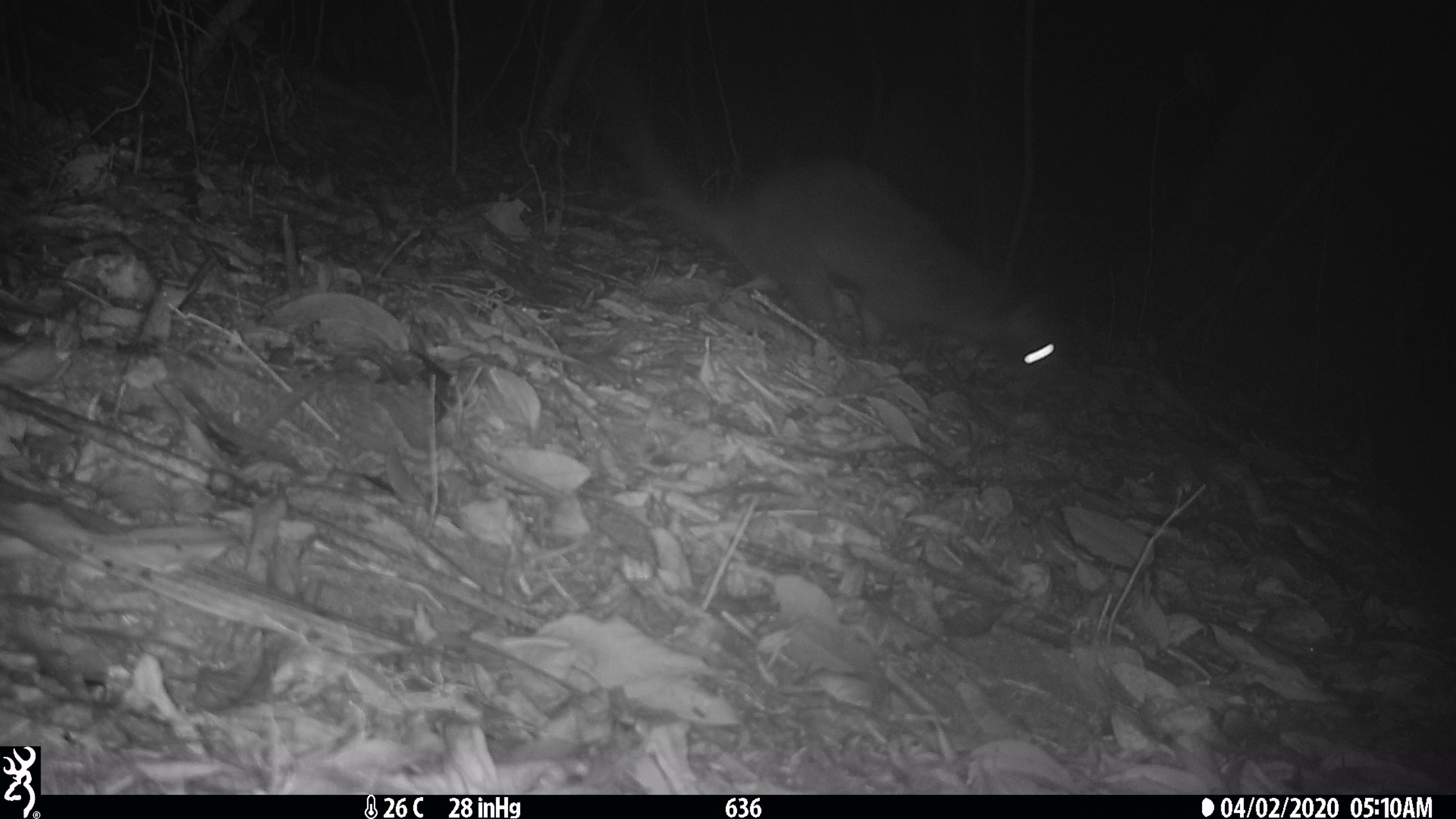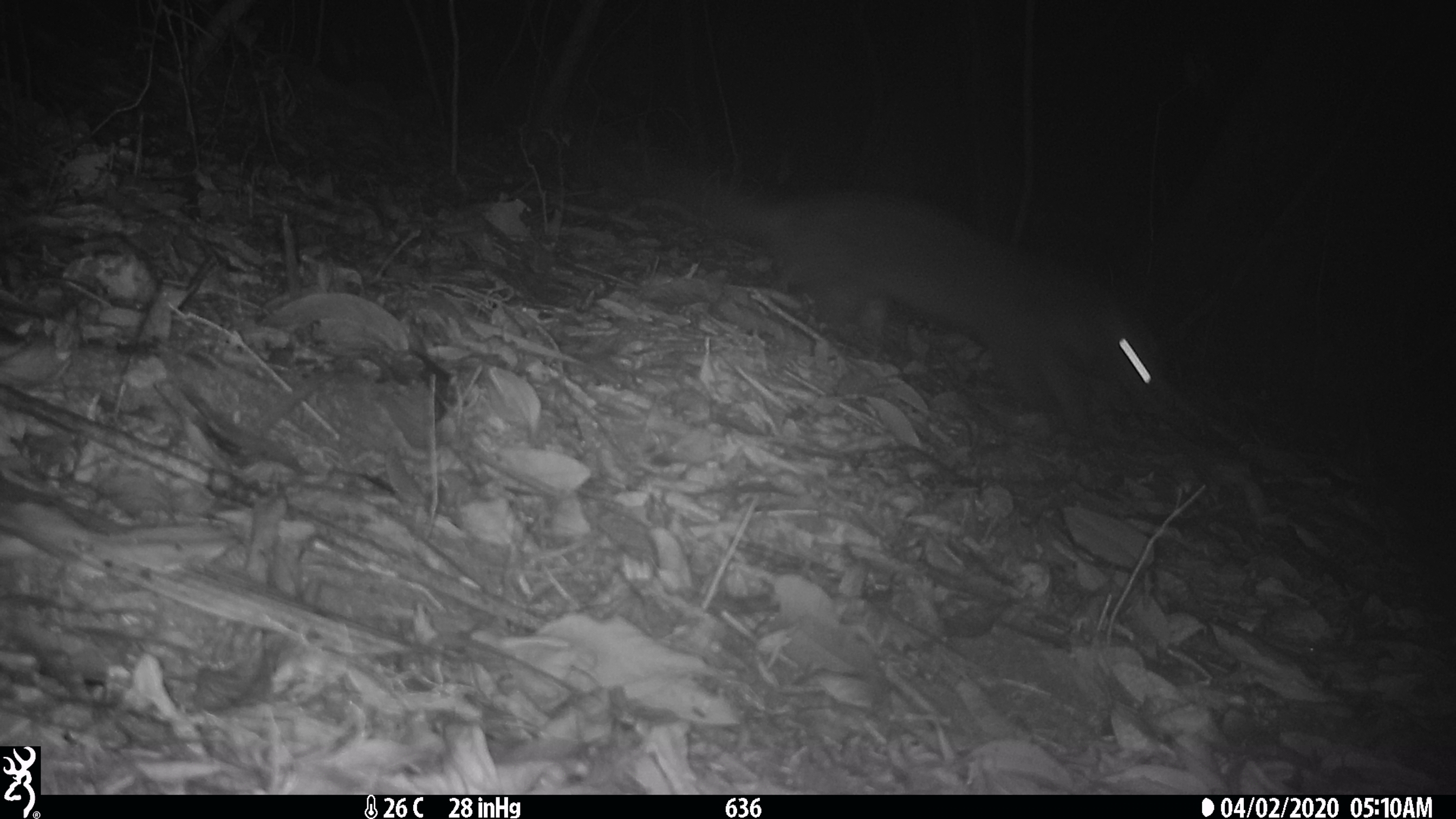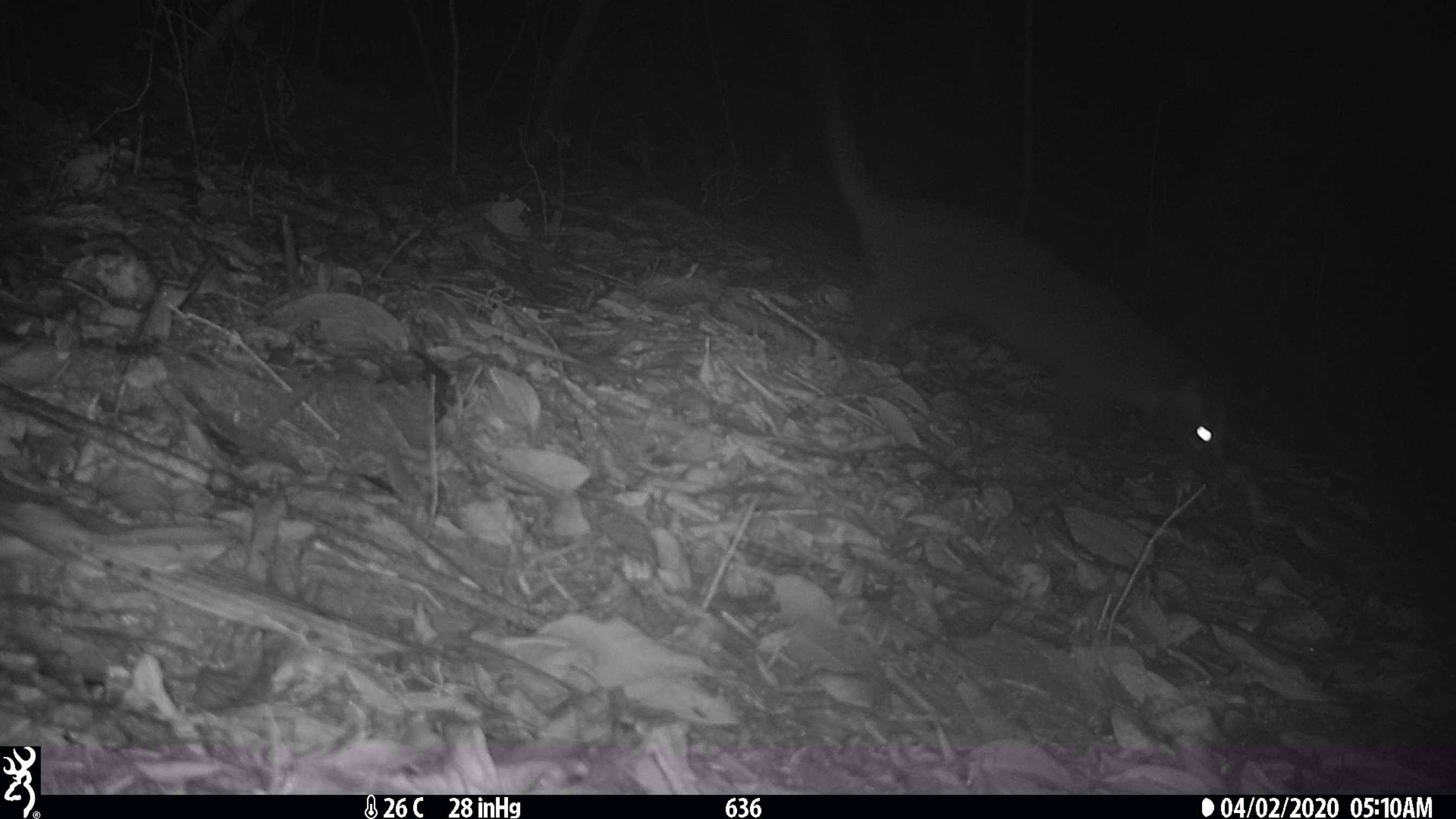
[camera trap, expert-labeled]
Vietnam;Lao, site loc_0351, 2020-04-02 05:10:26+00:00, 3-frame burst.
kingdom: Animalia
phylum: Chordata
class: Mammalia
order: Carnivora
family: Viverridae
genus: Paguma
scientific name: Paguma larvata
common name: masked palm civet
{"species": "masked palm civet (Paguma larvata)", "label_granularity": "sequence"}